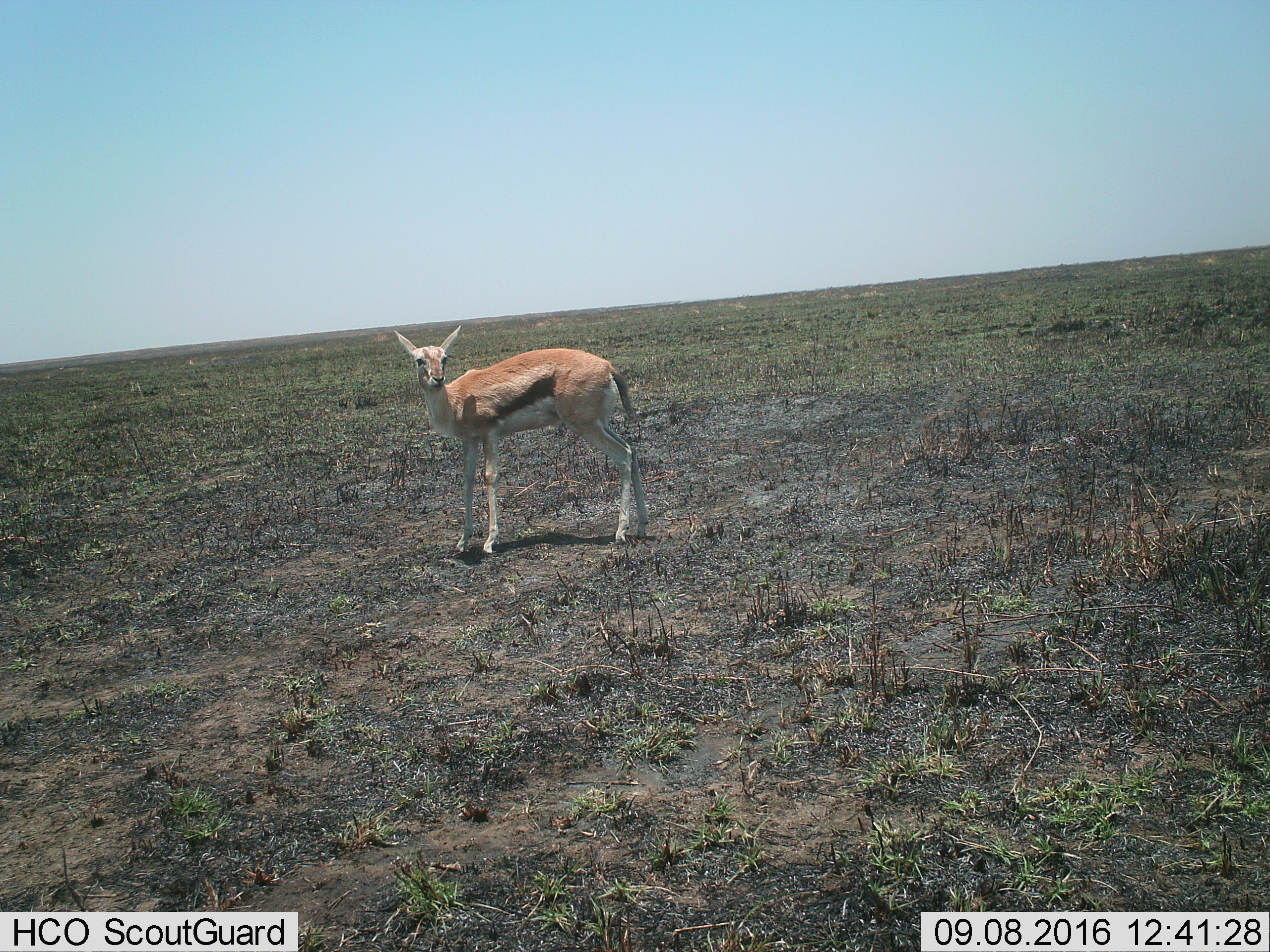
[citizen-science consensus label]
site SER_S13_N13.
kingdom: Animalia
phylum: Chordata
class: Mammalia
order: Artiodactyla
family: Bovidae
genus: Eudorcas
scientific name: Eudorcas thomsonii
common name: thomson's gazelle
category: gazellethomsons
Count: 1.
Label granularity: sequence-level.